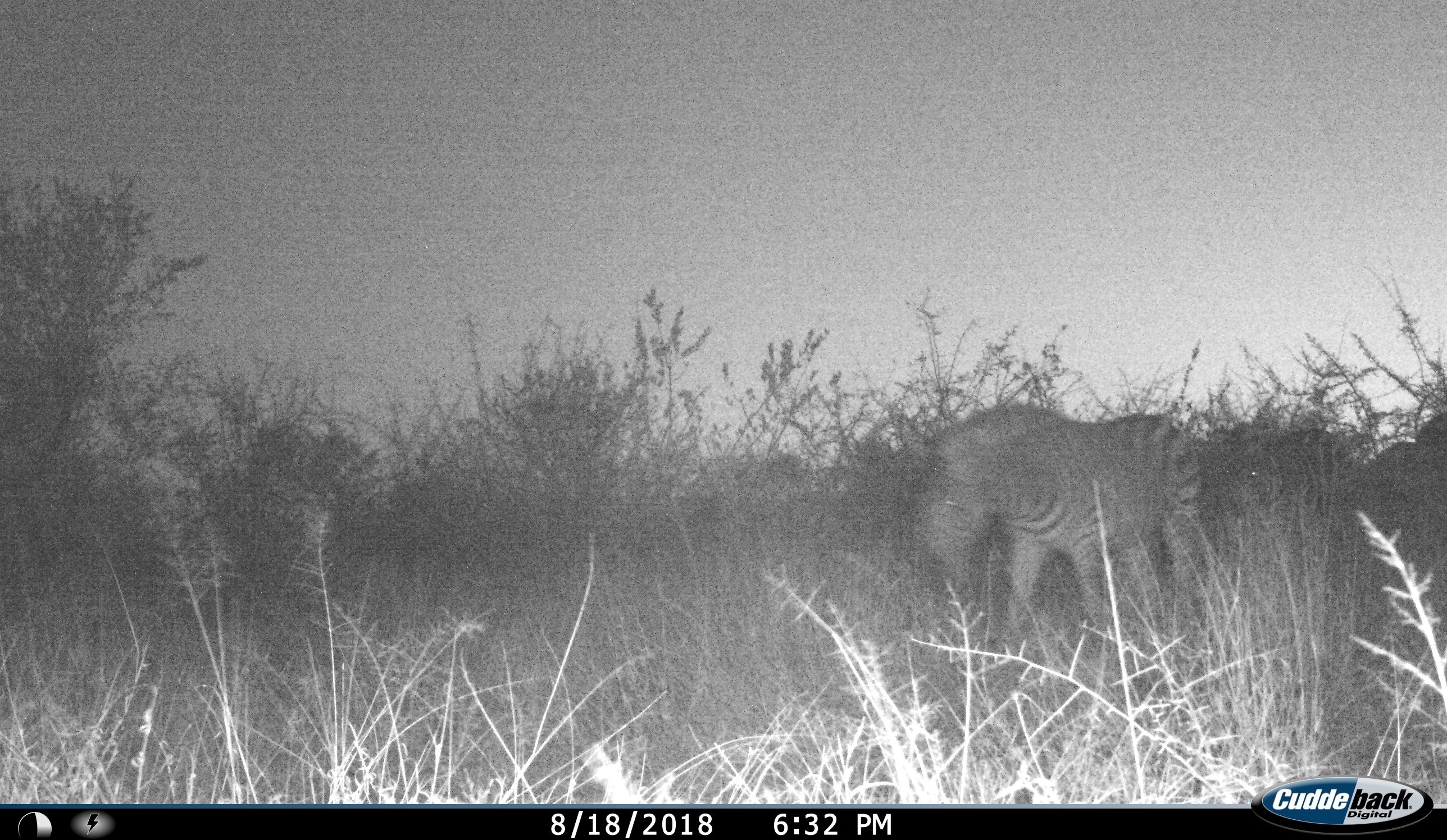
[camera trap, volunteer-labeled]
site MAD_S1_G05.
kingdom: Animalia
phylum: Chordata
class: Mammalia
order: Perissodactyla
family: Equidae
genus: Equus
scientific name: Equus quagga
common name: plains zebra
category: zebraplains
Zebraplains (plains zebra) (Equus quagga), count 2. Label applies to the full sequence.